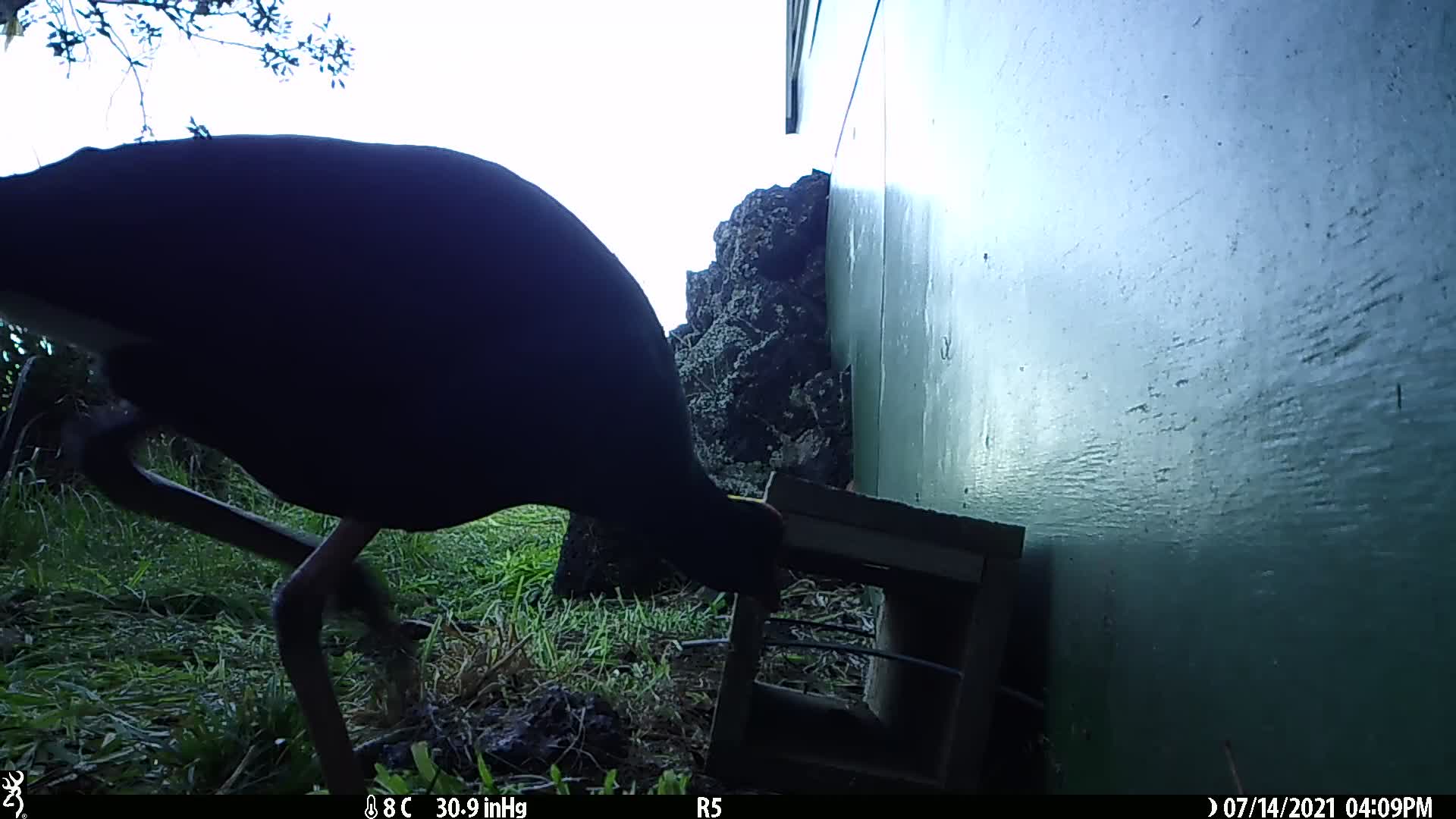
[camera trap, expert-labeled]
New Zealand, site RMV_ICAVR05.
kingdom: Animalia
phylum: Chordata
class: Aves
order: Gruiformes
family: Rallidae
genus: Porphyrio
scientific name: Porphyrio melanotus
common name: australasian swamphen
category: pukeko